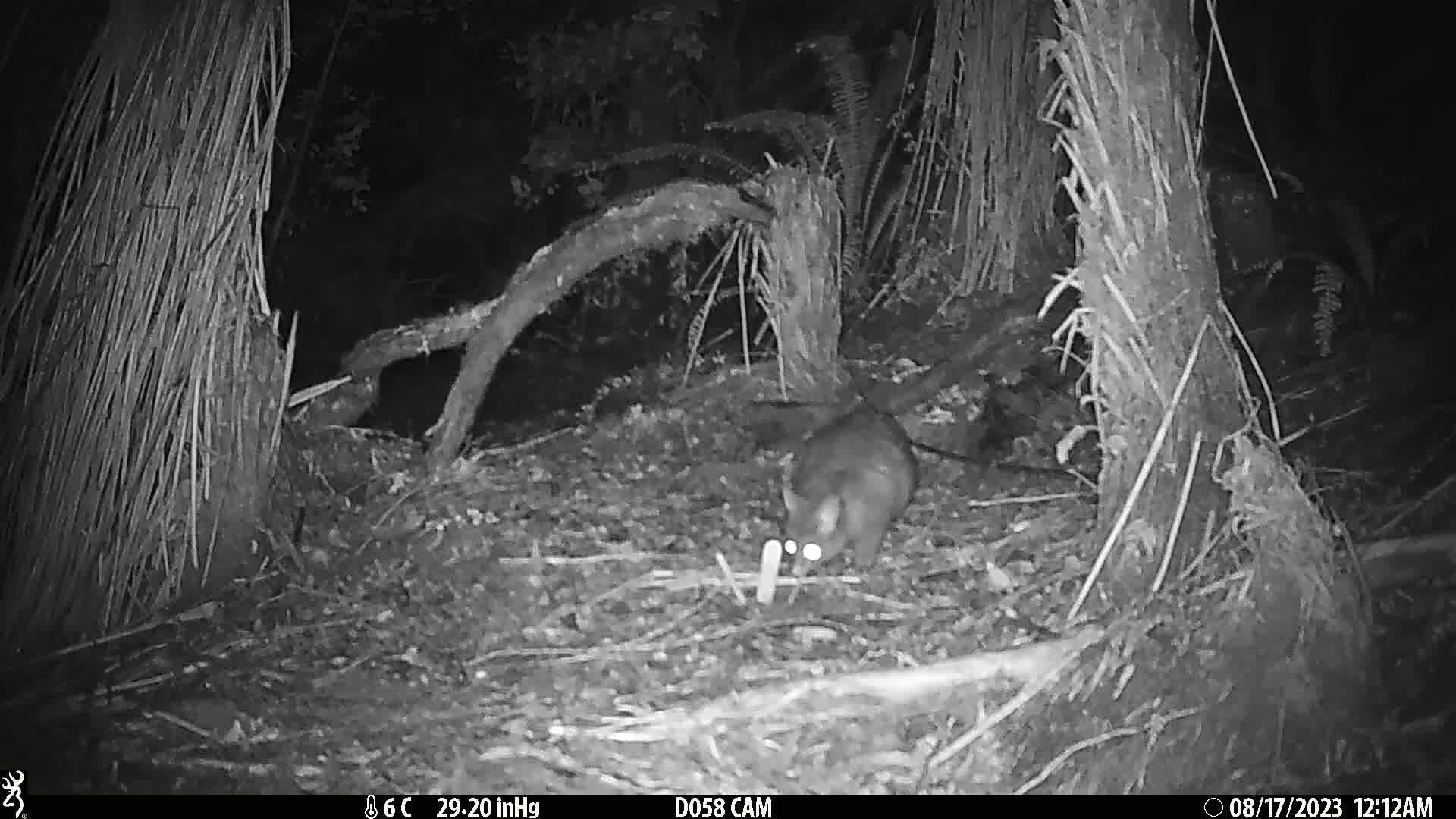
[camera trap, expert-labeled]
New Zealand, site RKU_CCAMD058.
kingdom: Animalia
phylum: Chordata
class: Mammalia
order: Diprotodontia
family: Phalangeridae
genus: Trichosurus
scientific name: Trichosurus vulpecula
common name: common brushtail possum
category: possum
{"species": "possum (common brushtail possum) (Trichosurus vulpecula)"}